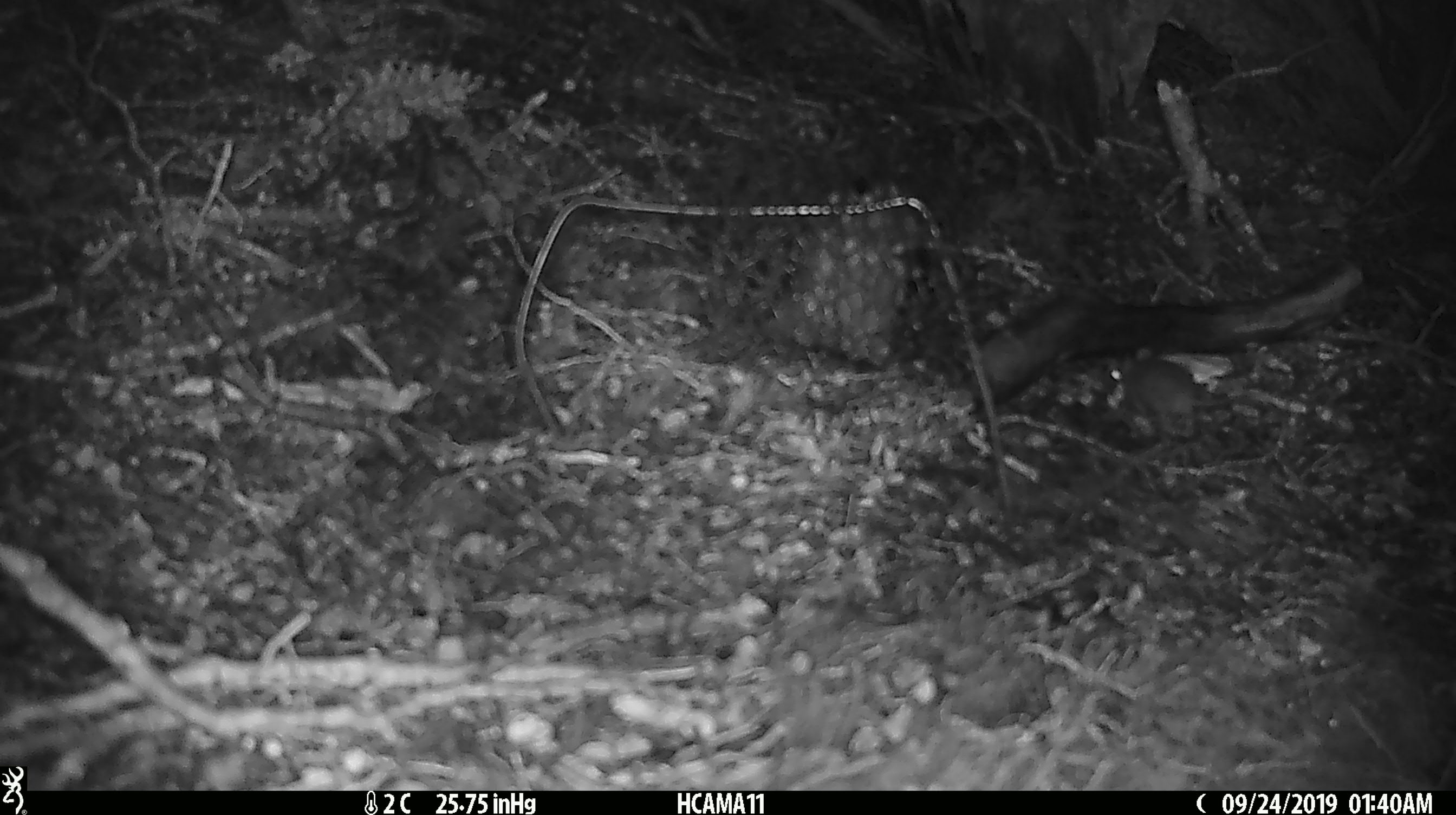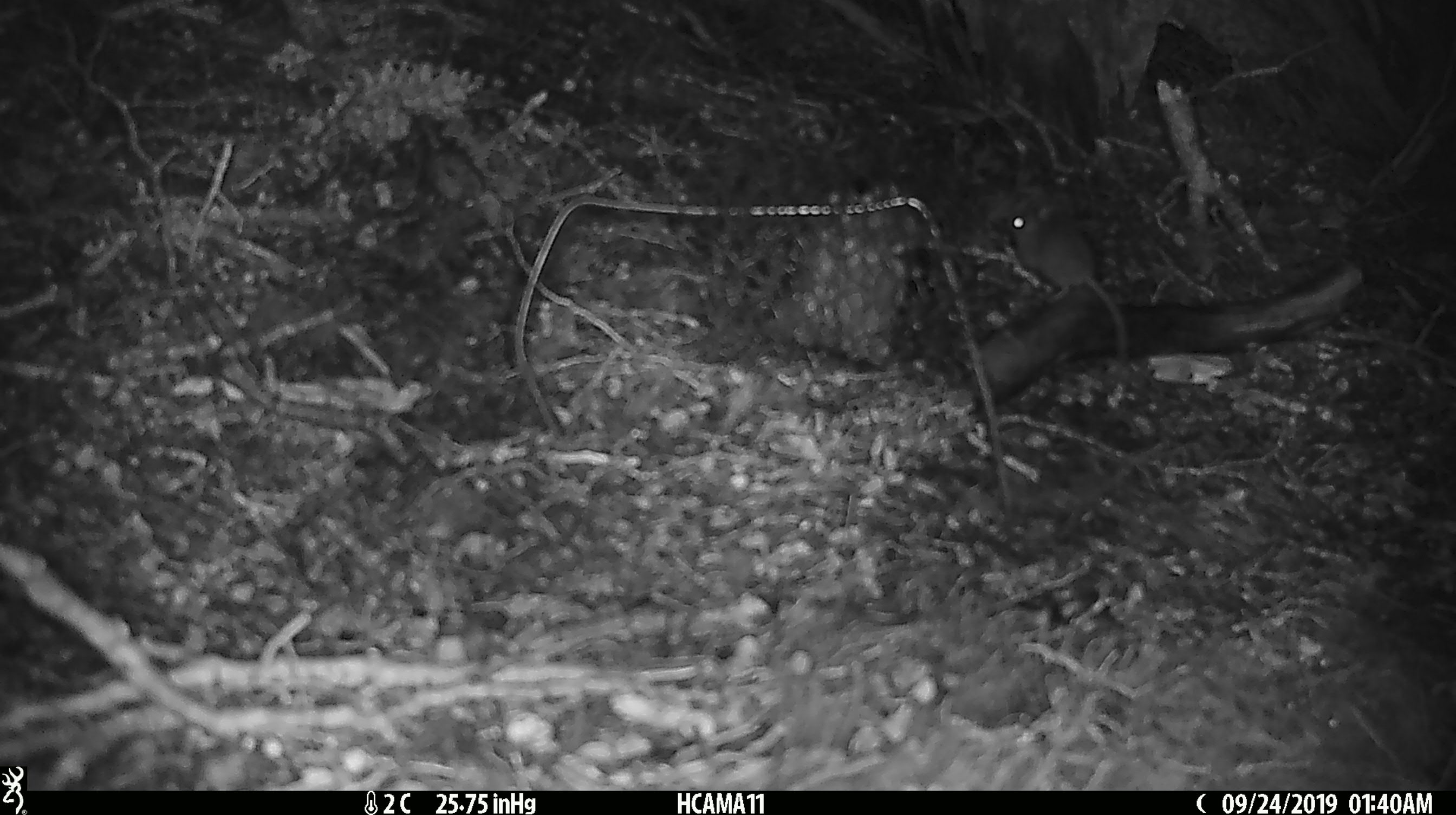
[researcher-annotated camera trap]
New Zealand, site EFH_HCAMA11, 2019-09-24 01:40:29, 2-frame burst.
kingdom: Animalia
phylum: Chordata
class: Mammalia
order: Rodentia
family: Muridae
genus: Mus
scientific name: Mus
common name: mouse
Mouse (Mus).